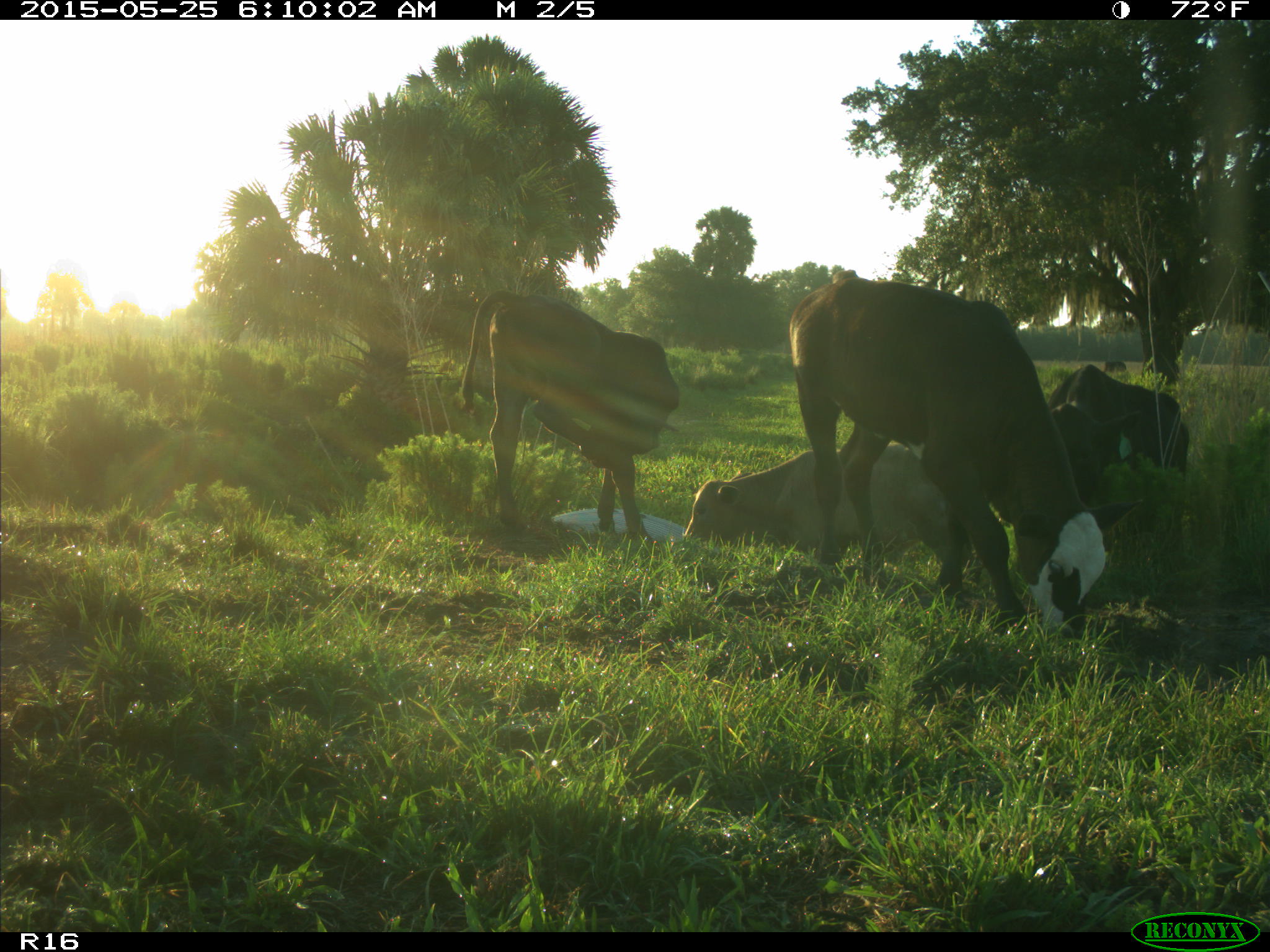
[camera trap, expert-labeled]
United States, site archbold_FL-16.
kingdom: Animalia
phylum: Chordata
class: Mammalia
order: Artiodactyla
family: Bovidae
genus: Bos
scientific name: Bos taurus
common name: domestic cow